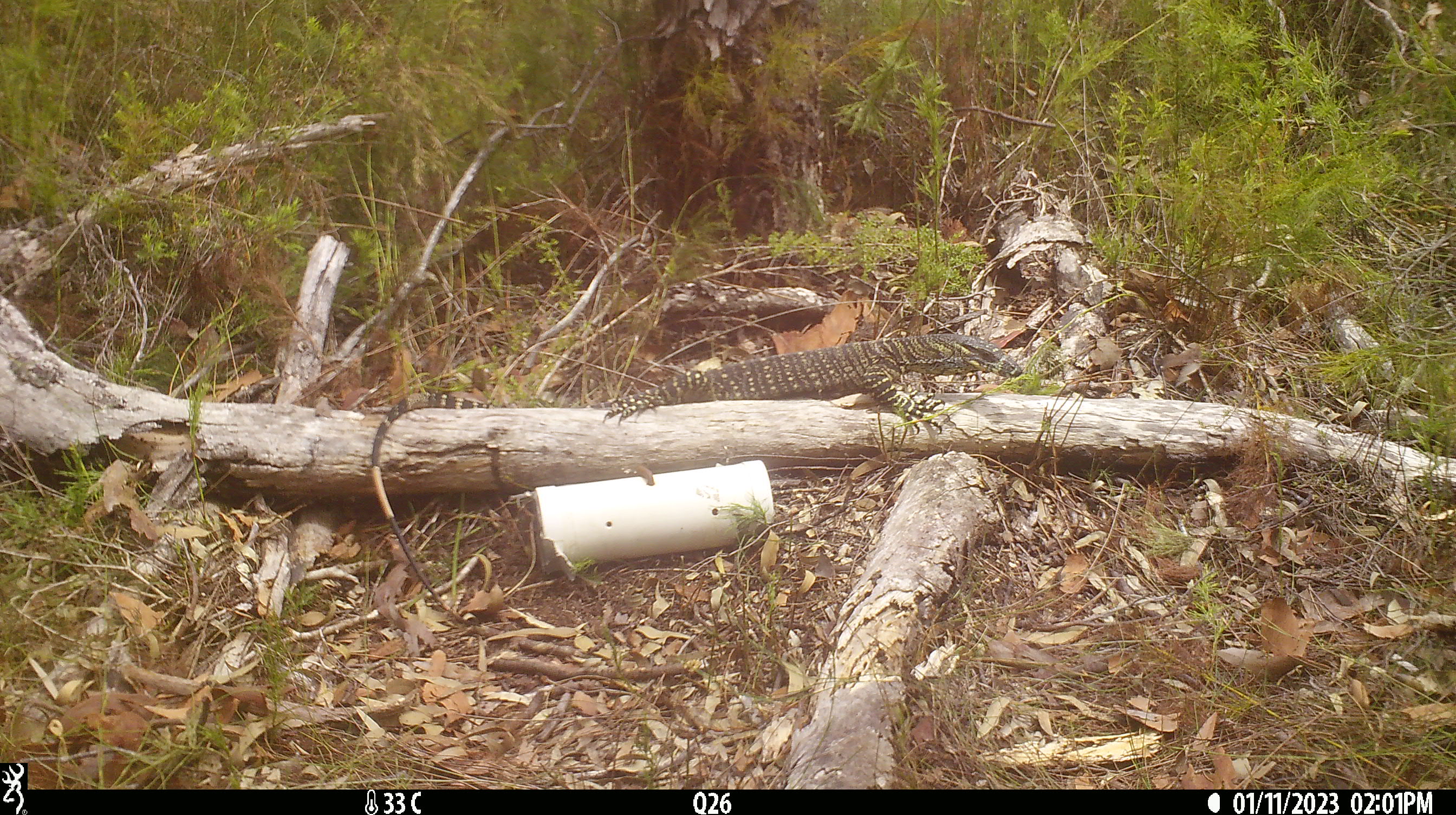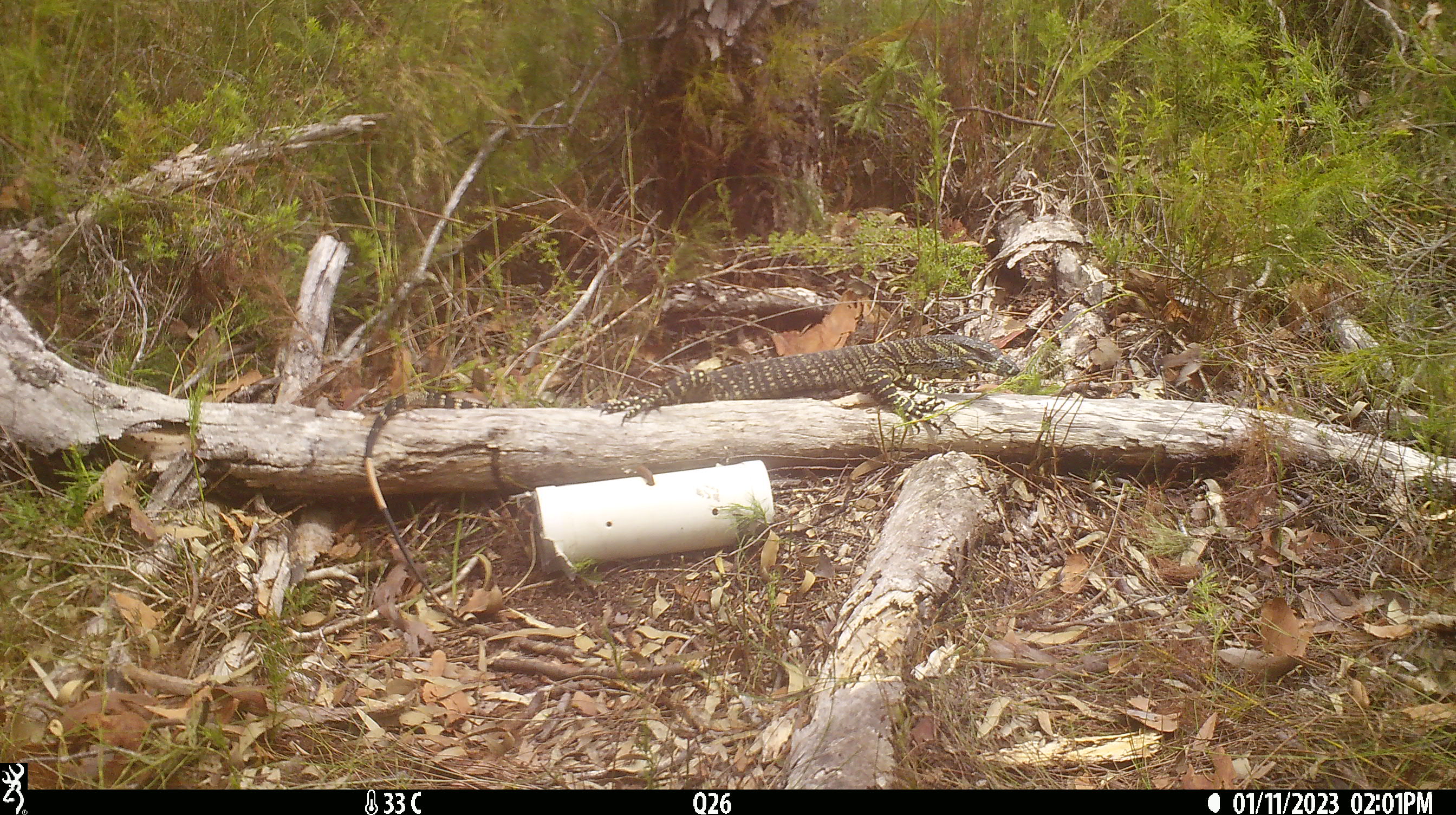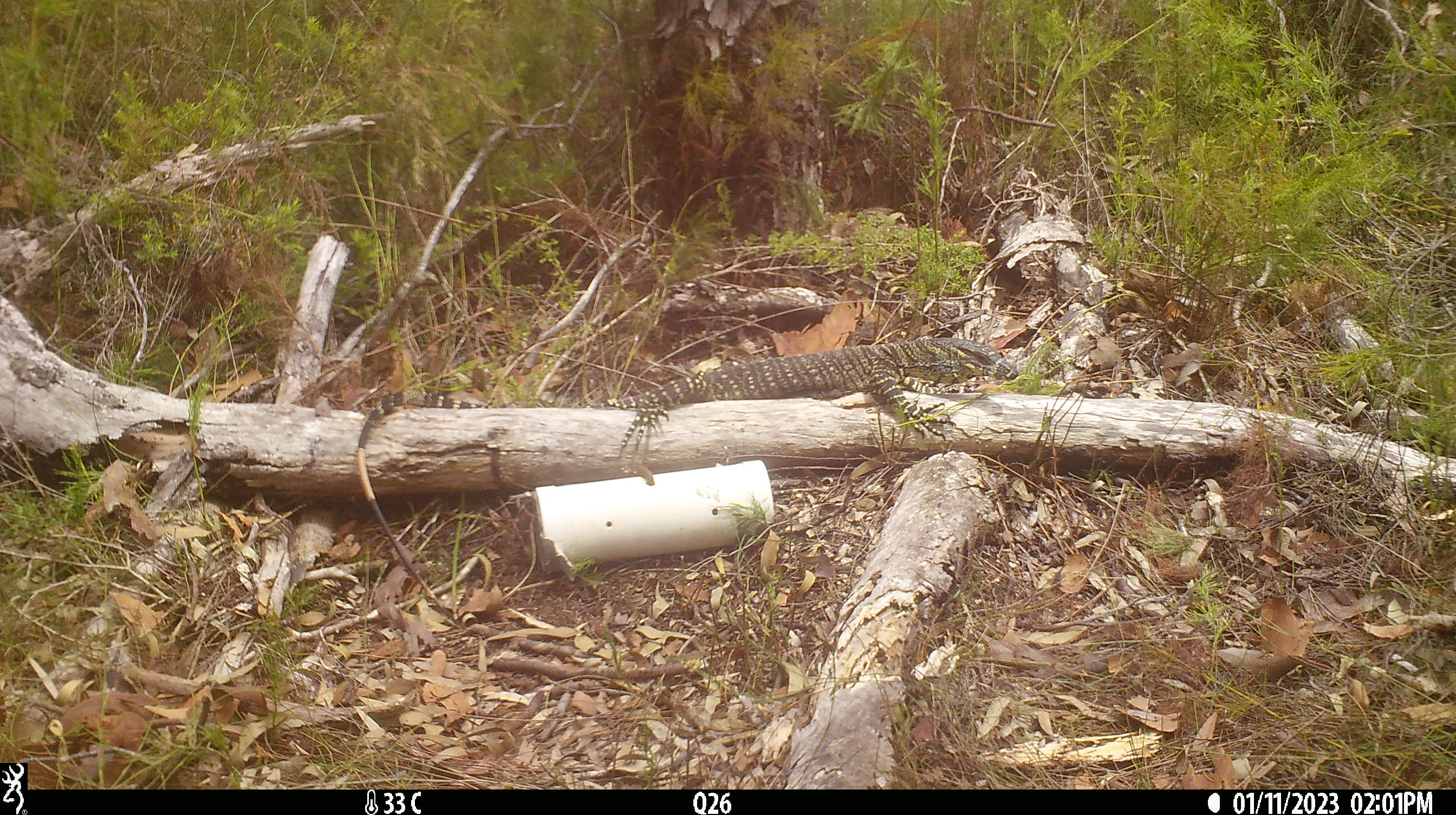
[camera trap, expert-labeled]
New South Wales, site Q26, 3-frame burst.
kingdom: Animalia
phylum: Chordata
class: Reptilia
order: Squamata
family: Varanidae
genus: Varanus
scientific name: Varanus varius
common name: lace monitor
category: goanna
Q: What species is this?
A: Goanna (lace monitor) (Varanus varius).